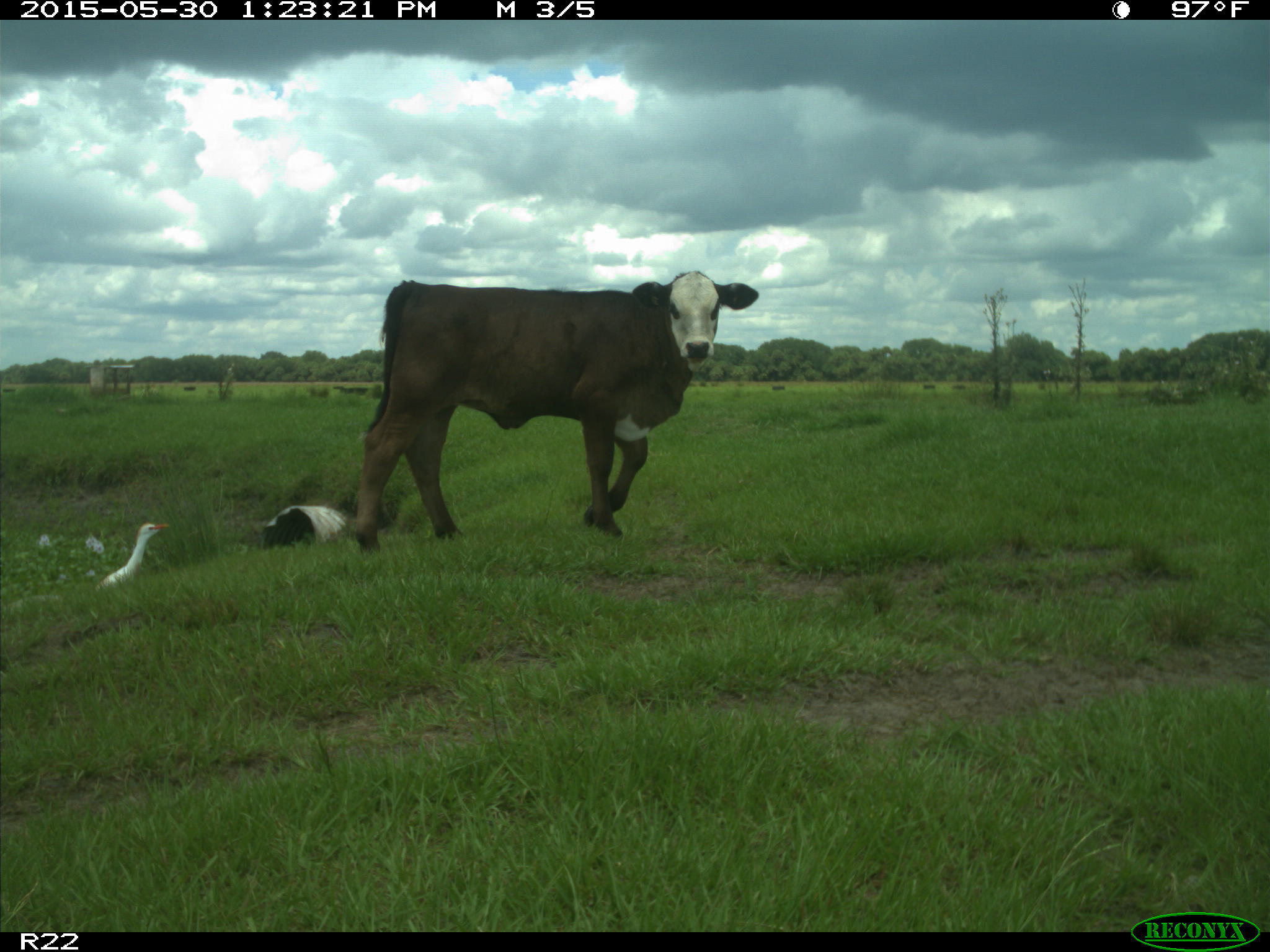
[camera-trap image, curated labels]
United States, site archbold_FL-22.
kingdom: Animalia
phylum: Chordata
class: Mammalia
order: Artiodactyla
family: Bovidae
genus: Bos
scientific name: Bos taurus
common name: domestic cow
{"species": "Bos taurus (domestic cow)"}